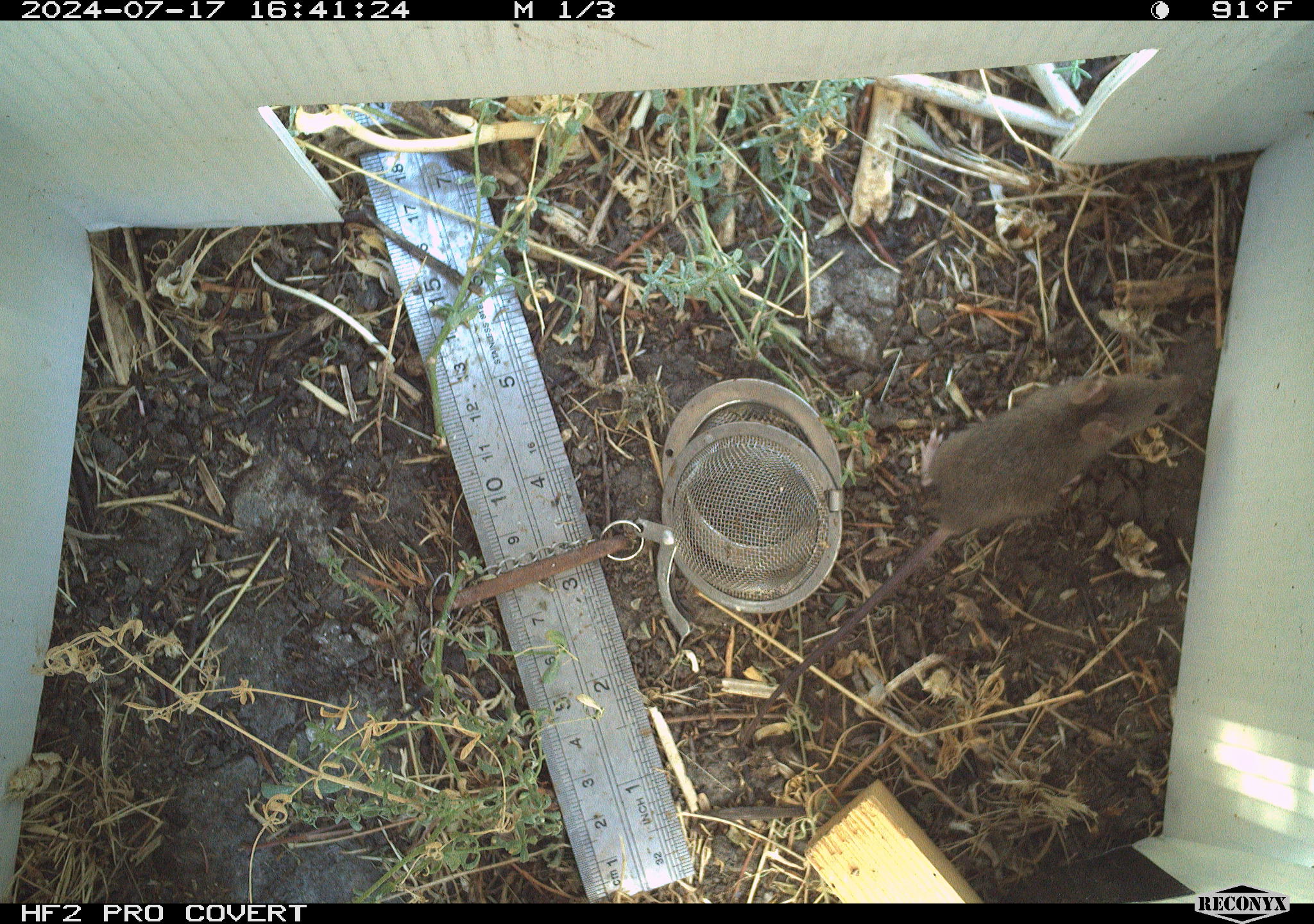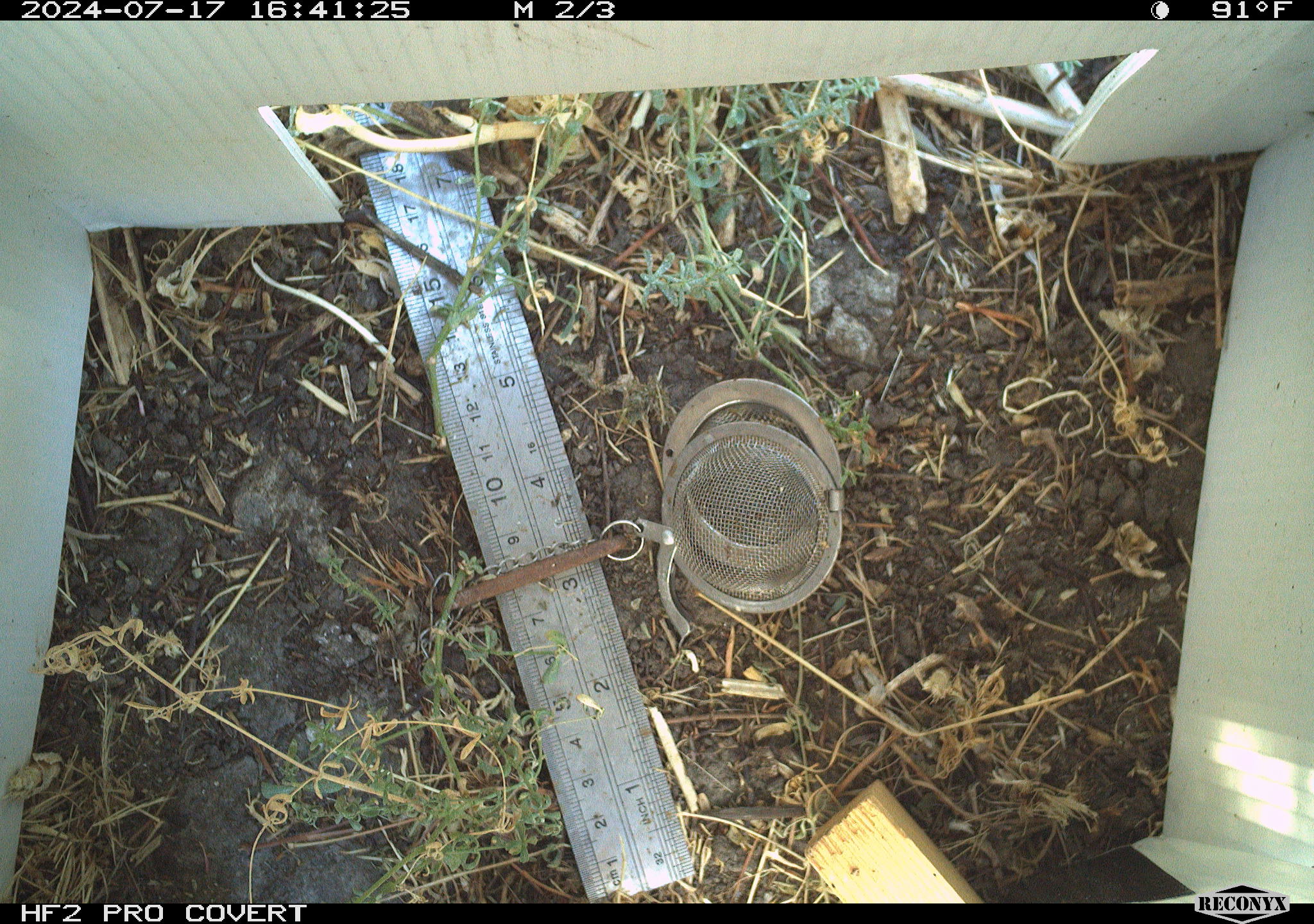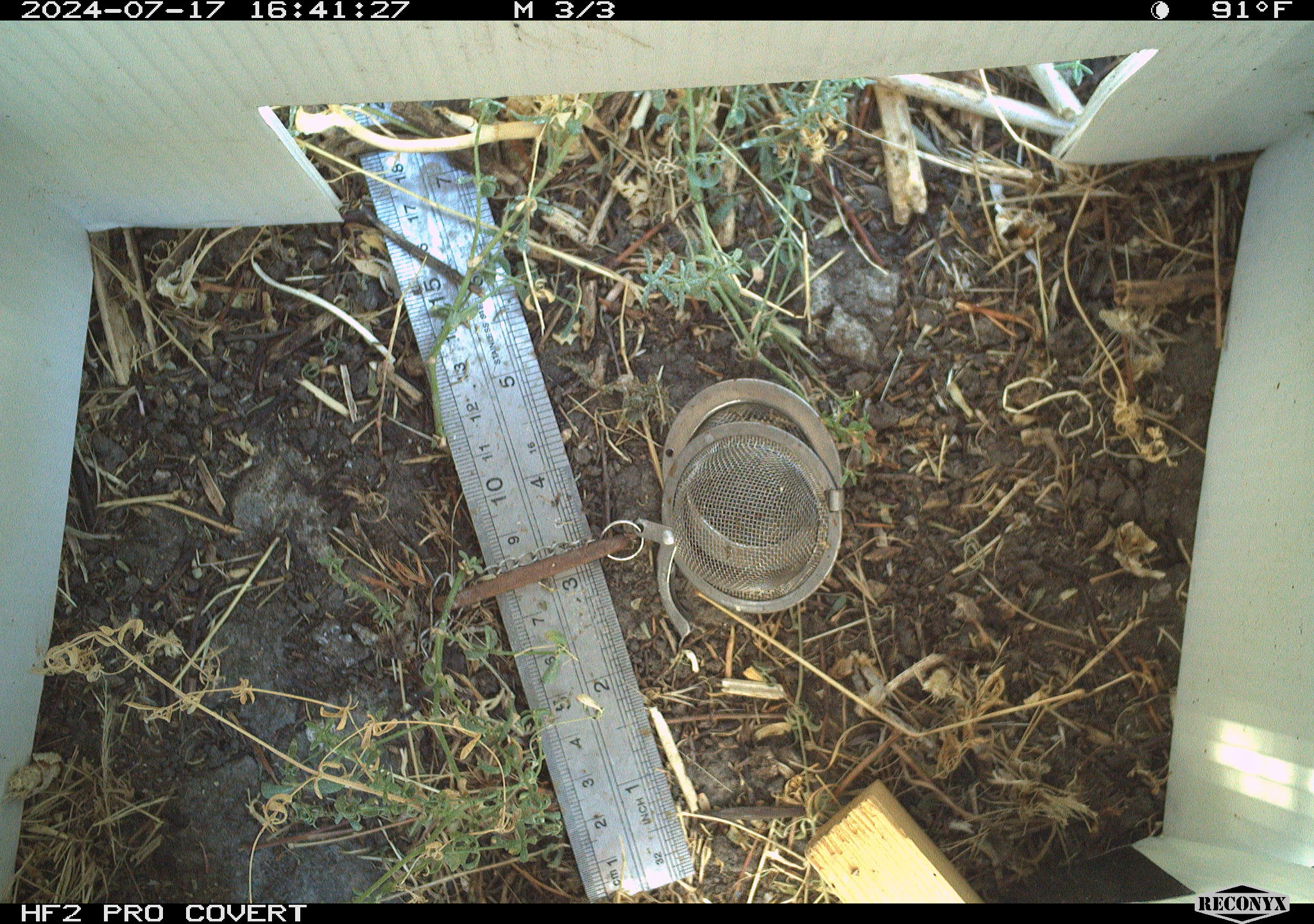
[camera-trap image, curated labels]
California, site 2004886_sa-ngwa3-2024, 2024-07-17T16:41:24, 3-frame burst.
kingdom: Animalia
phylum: Chordata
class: Mammalia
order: Rodentia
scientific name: Rodentia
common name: mouse species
Mouse species (Rodentia).